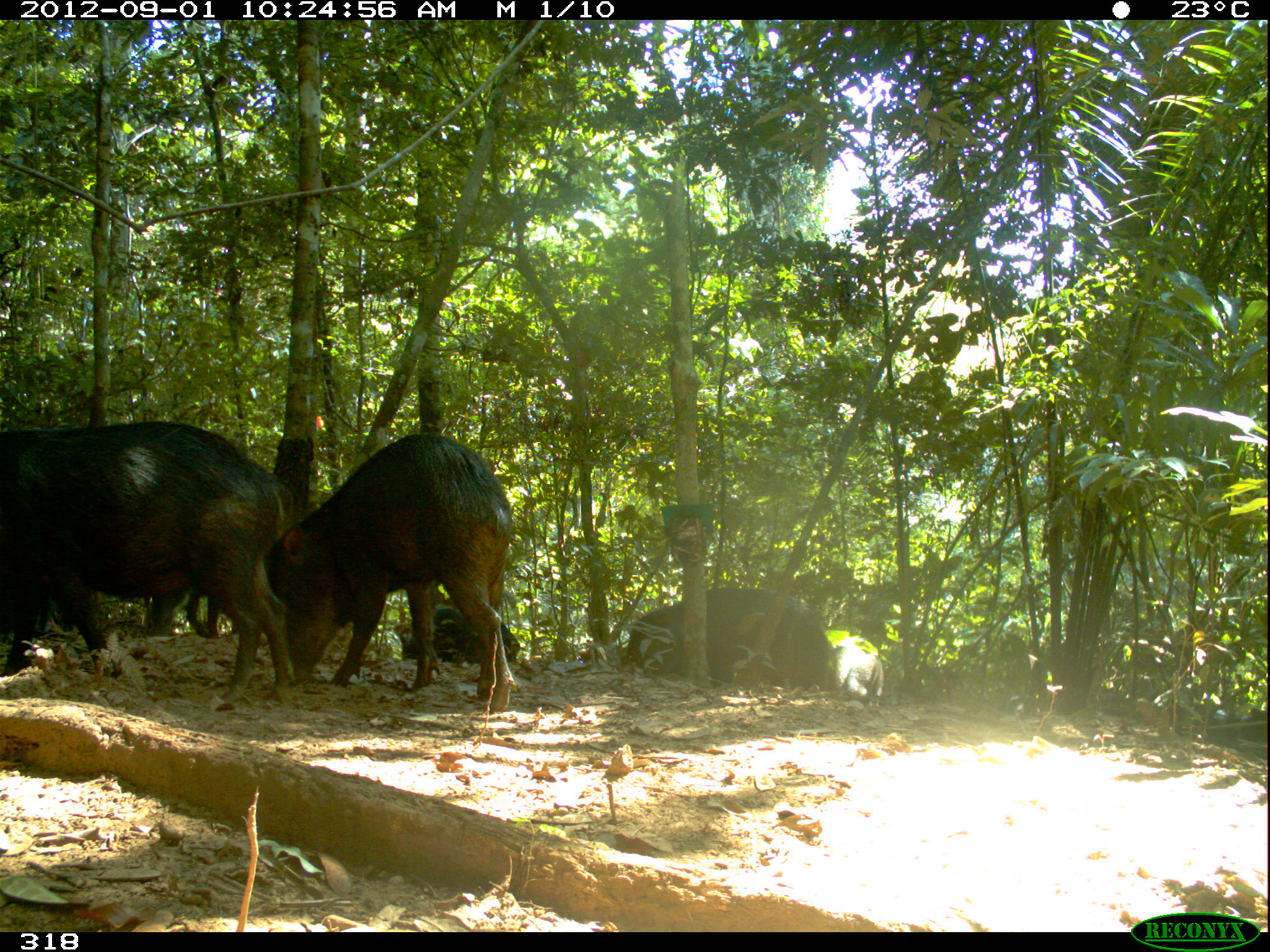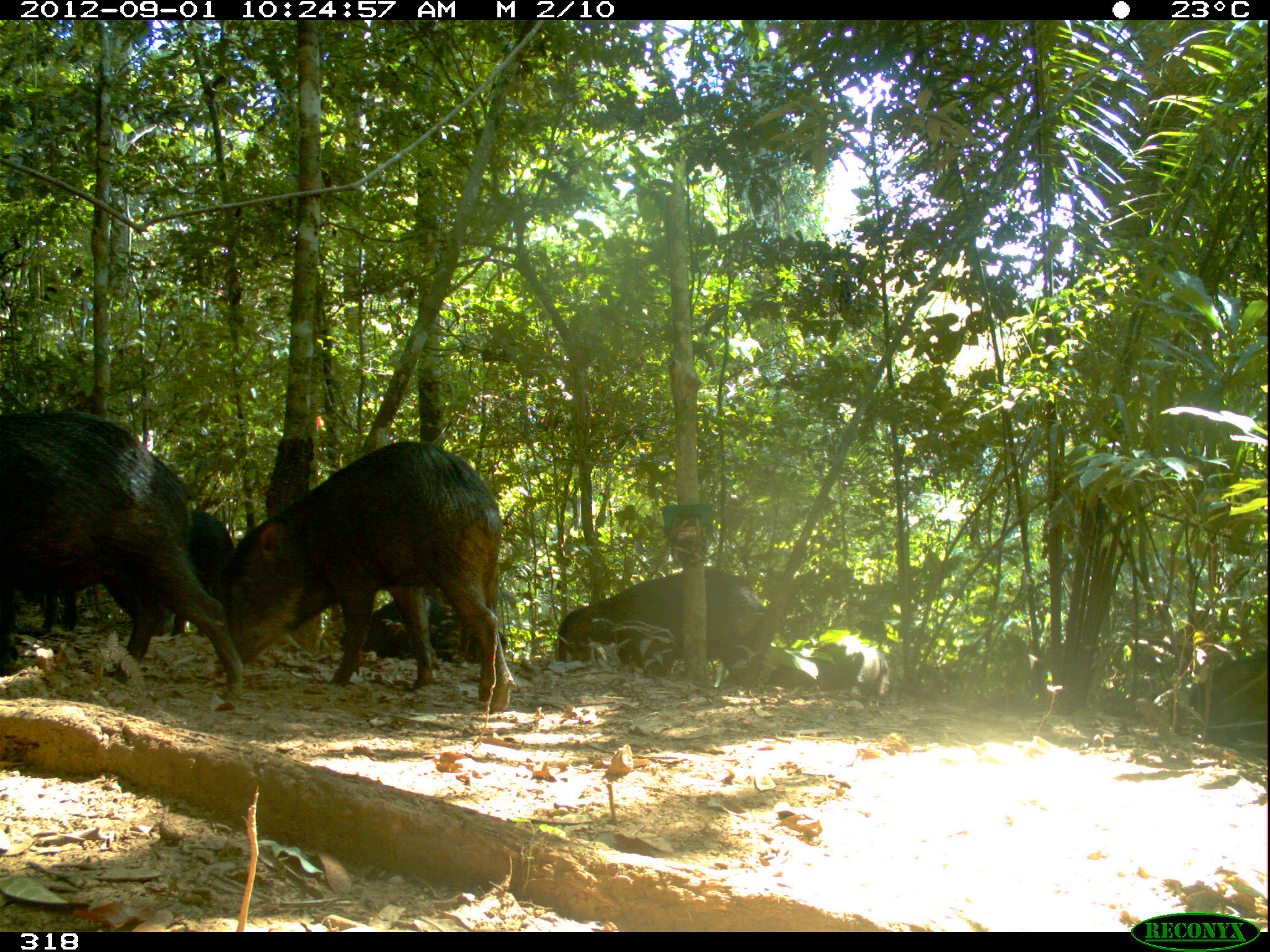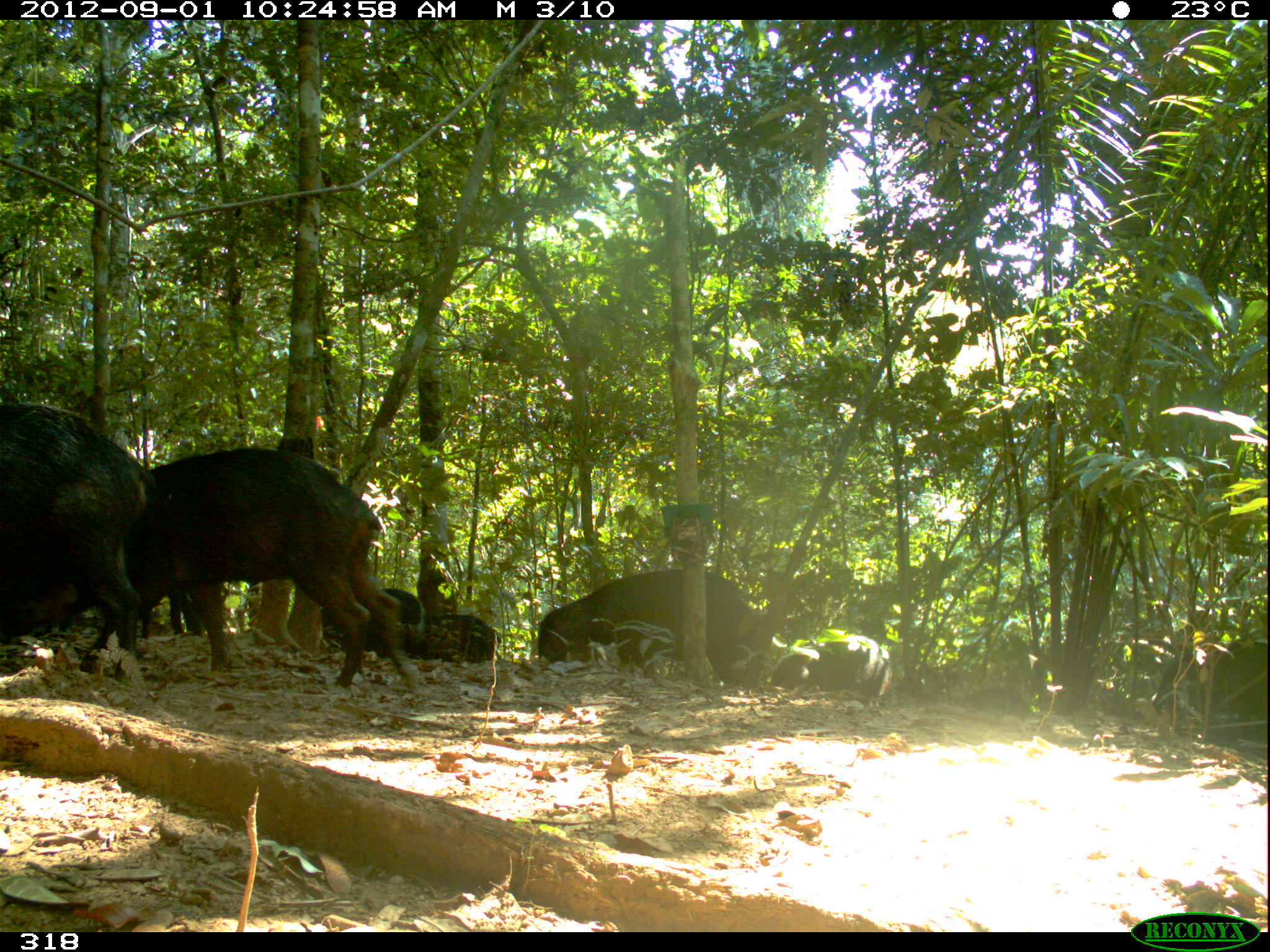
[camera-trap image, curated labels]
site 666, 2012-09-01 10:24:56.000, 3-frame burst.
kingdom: Animalia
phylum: Chordata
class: Mammalia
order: Artiodactyla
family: Tayassuidae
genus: Tayassu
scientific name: Tayassu pecari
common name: white-lipped peccary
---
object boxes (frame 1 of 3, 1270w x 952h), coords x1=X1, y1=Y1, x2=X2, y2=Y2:
tayassu pecari: x1=0, y1=422, x2=293, y2=703; x1=264, y1=434, x2=516, y2=710; x1=618, y1=588, x2=838, y2=692; x1=36, y1=579, x2=220, y2=636; x1=1161, y1=678, x2=1266, y2=758; x1=397, y1=605, x2=520, y2=664; x1=832, y1=636, x2=883, y2=706; x1=968, y1=687, x2=1038, y2=716; x1=1054, y1=687, x2=1126, y2=715; x1=1135, y1=689, x2=1173, y2=733; x1=1250, y1=707, x2=1266, y2=734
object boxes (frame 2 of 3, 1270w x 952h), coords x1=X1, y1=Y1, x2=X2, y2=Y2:
tayassu pecari: x1=209, y1=441, x2=516, y2=712; x1=0, y1=409, x2=243, y2=696; x1=20, y1=508, x2=235, y2=637; x1=554, y1=566, x2=768, y2=687; x1=338, y1=590, x2=507, y2=664; x1=1161, y1=650, x2=1268, y2=761; x1=764, y1=635, x2=890, y2=697; x1=971, y1=687, x2=1031, y2=715; x1=1136, y1=689, x2=1176, y2=730